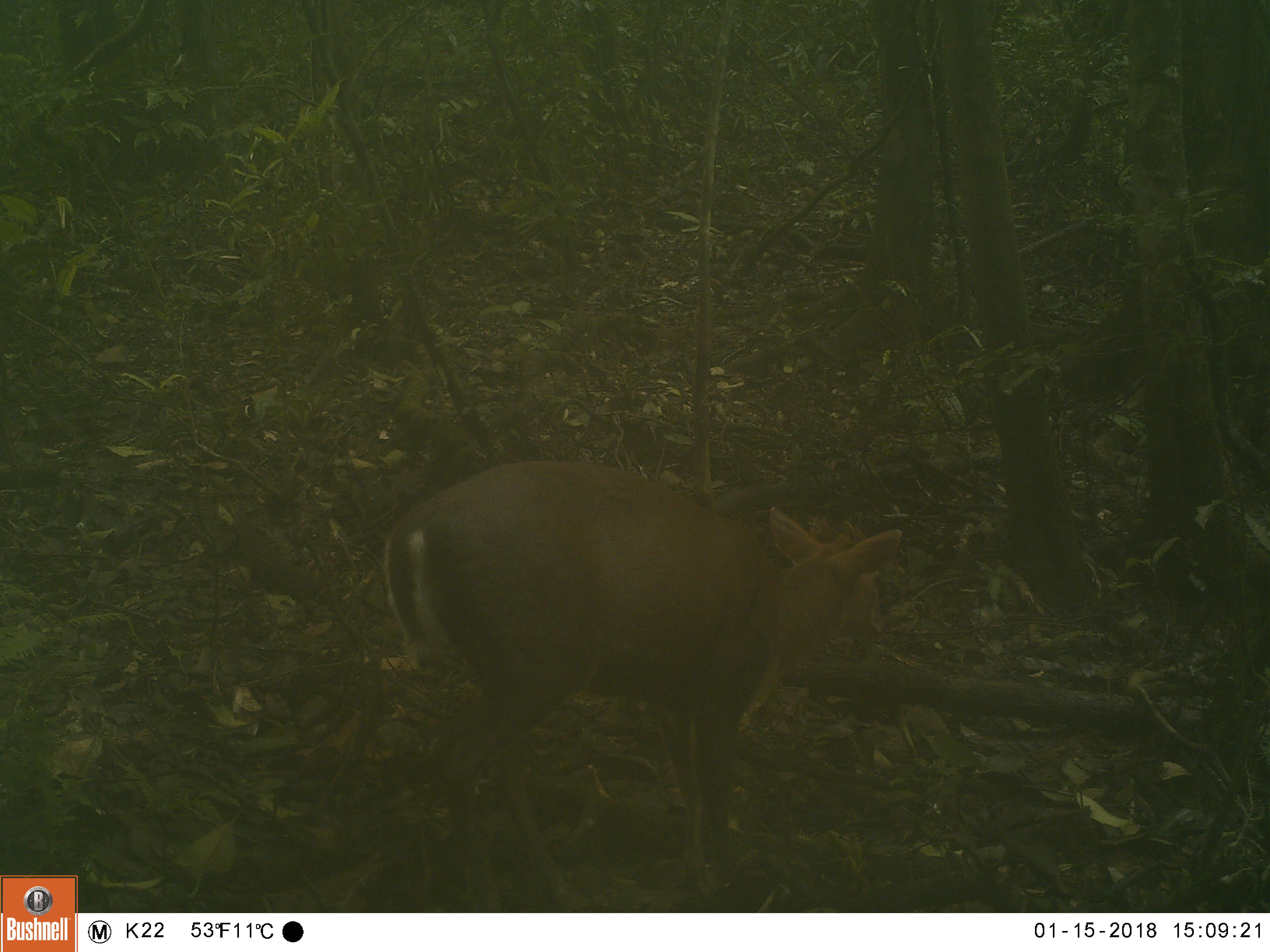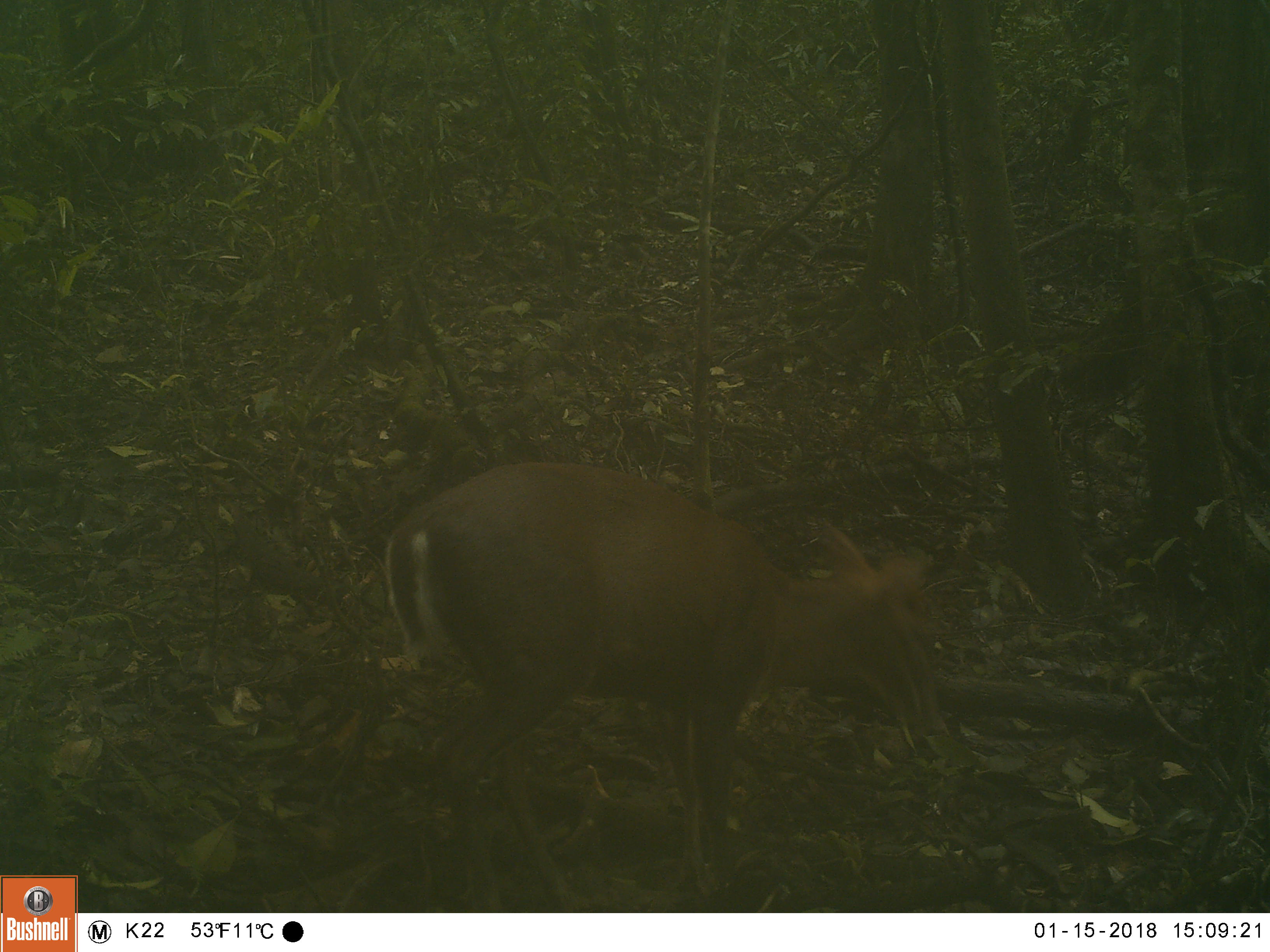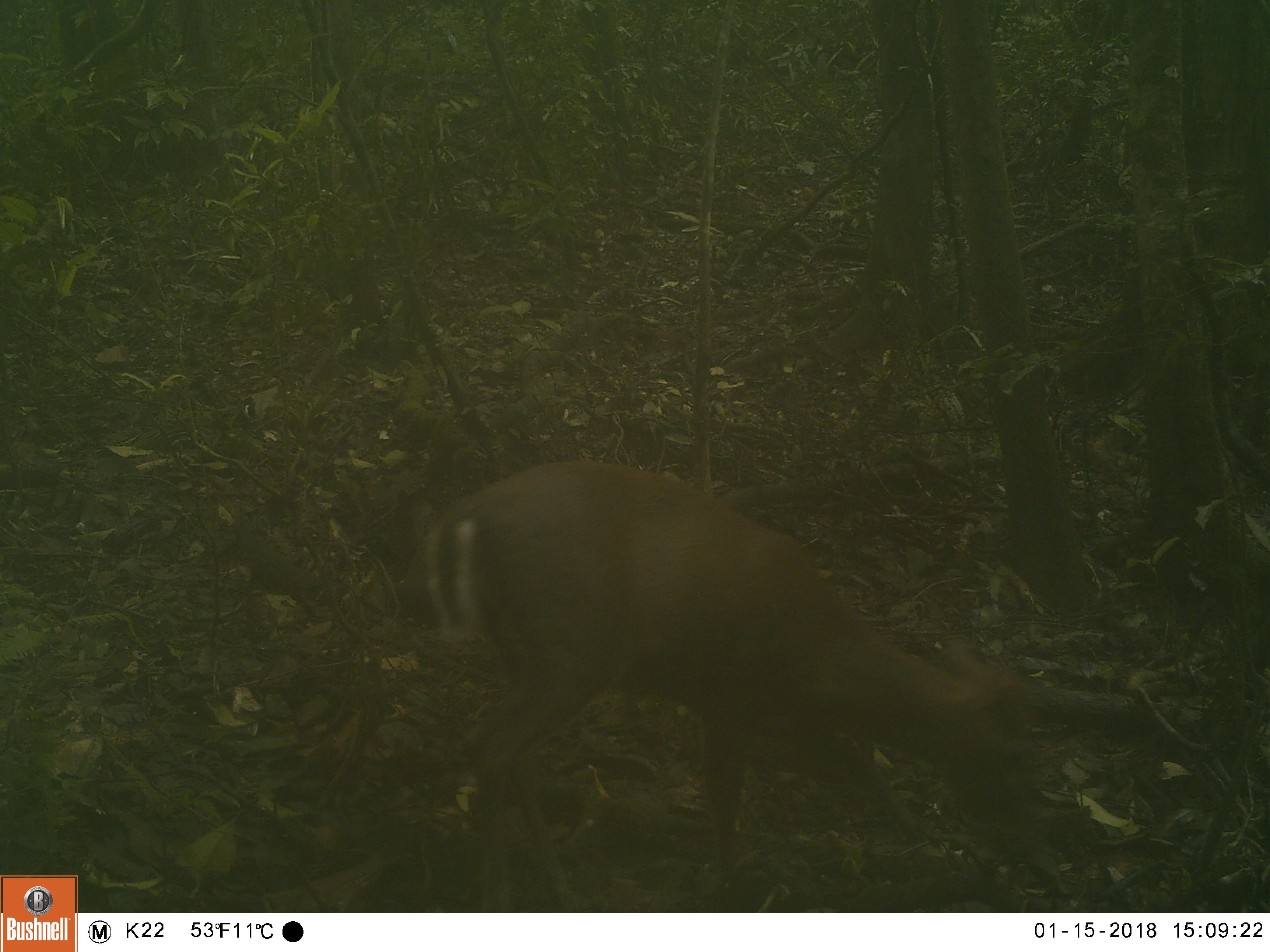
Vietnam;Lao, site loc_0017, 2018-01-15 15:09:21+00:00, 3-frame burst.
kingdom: Animalia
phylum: Chordata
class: Mammalia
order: Artiodactyla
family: Cervidae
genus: Muntiacus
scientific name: Muntiacus rooseveltorum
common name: roosevelt's muntjac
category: roosevelts muntjac group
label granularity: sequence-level